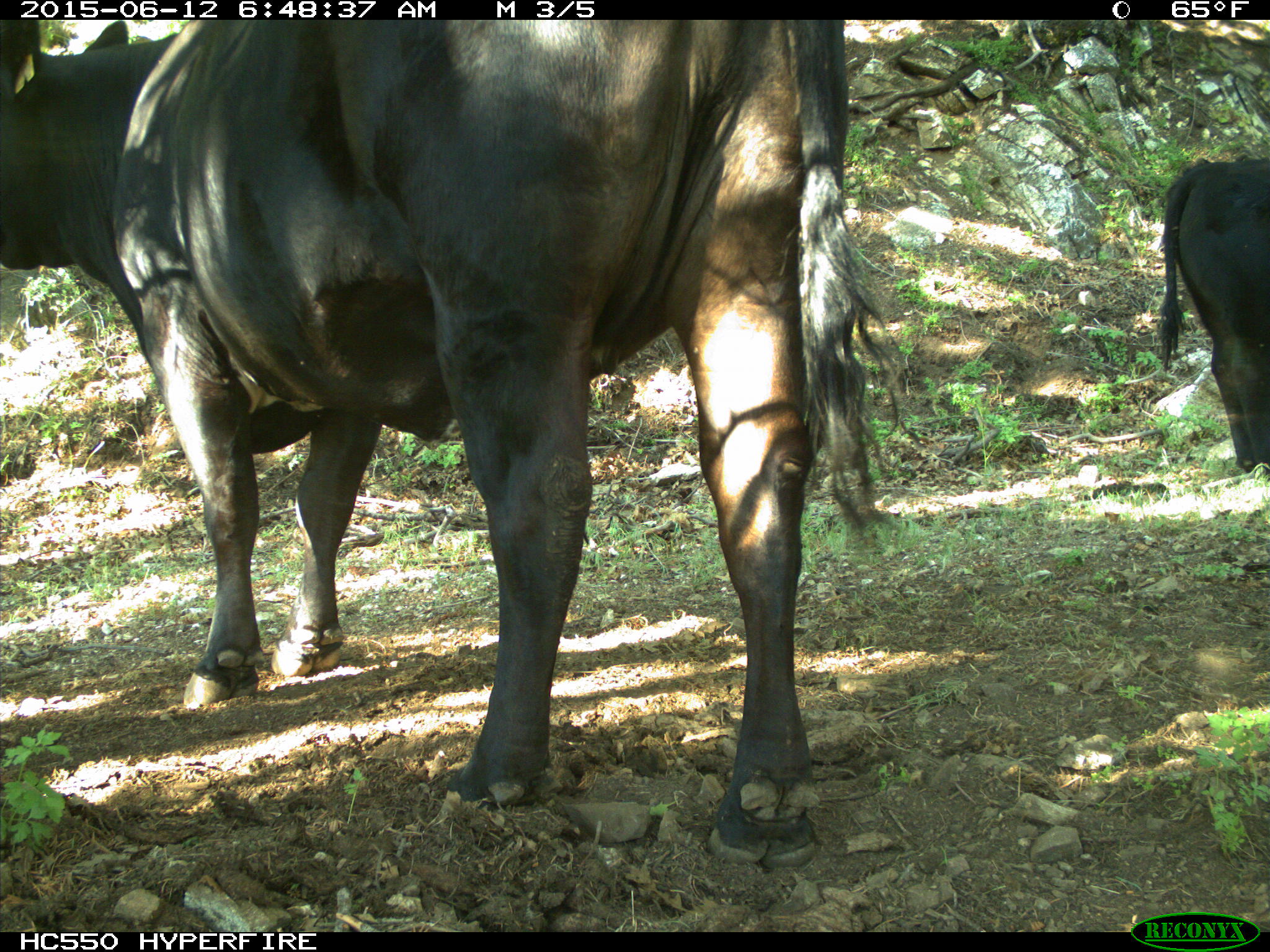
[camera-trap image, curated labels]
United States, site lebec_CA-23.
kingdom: Animalia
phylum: Chordata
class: Mammalia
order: Artiodactyla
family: Bovidae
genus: Bos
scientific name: Bos taurus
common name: domestic cow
Bos taurus (domestic cow).